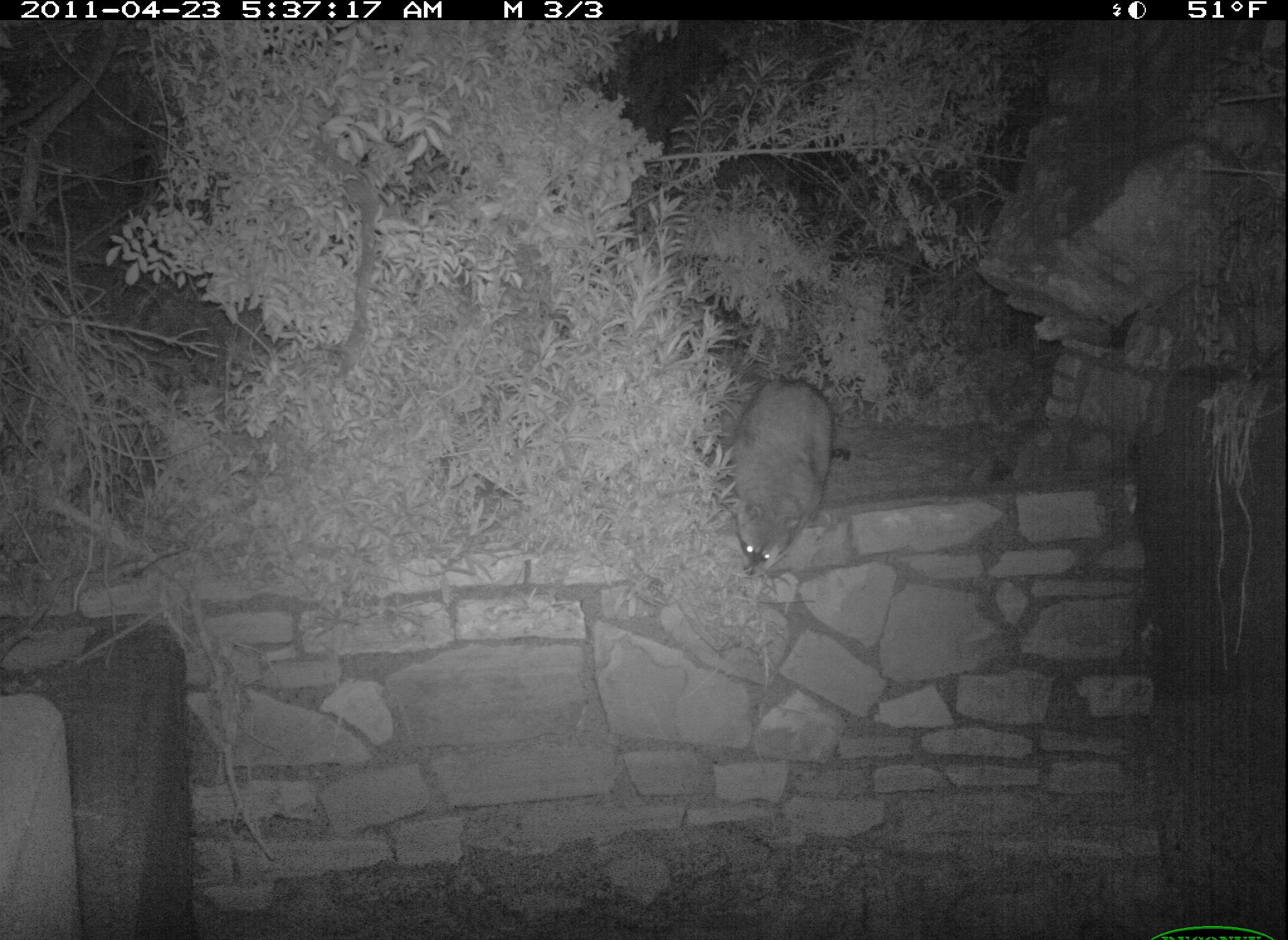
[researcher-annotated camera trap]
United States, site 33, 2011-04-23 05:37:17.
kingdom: Animalia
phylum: Chordata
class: Mammalia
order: Carnivora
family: Procyonidae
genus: Procyon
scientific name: Procyon lotor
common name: raccoon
Raccoon (Procyon lotor).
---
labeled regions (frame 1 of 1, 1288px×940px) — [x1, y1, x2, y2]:
raccoon: [713, 359, 879, 580]